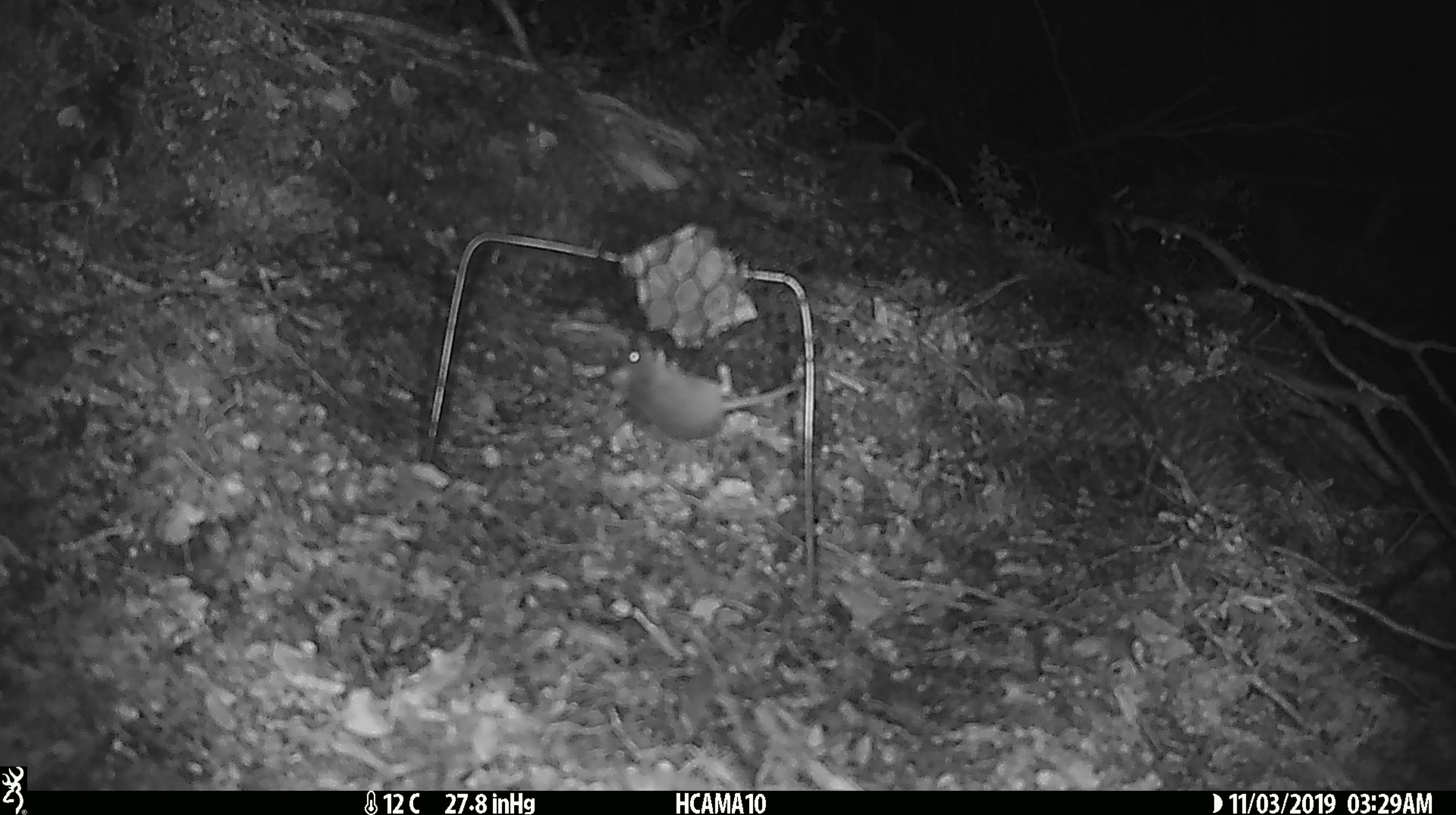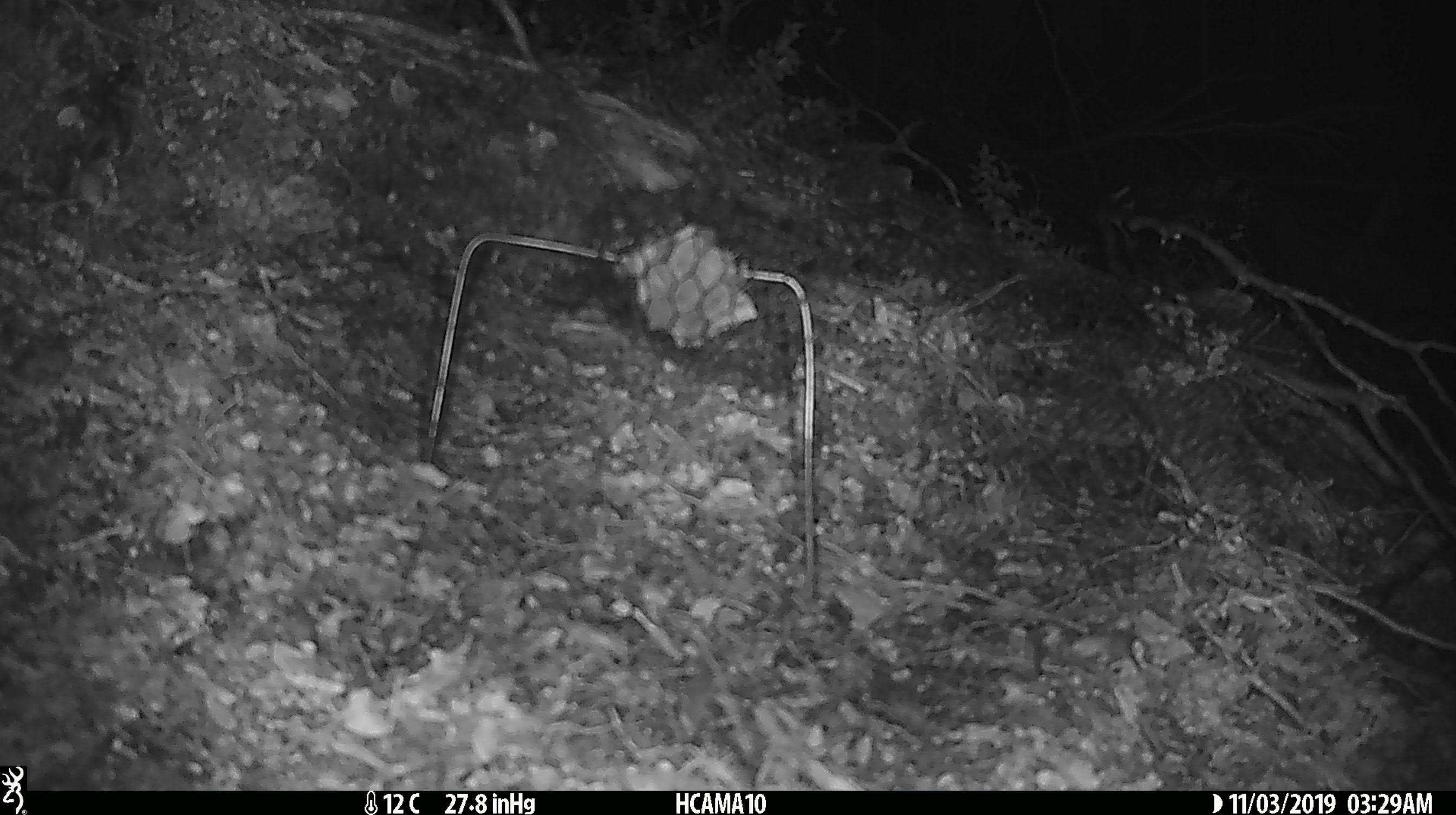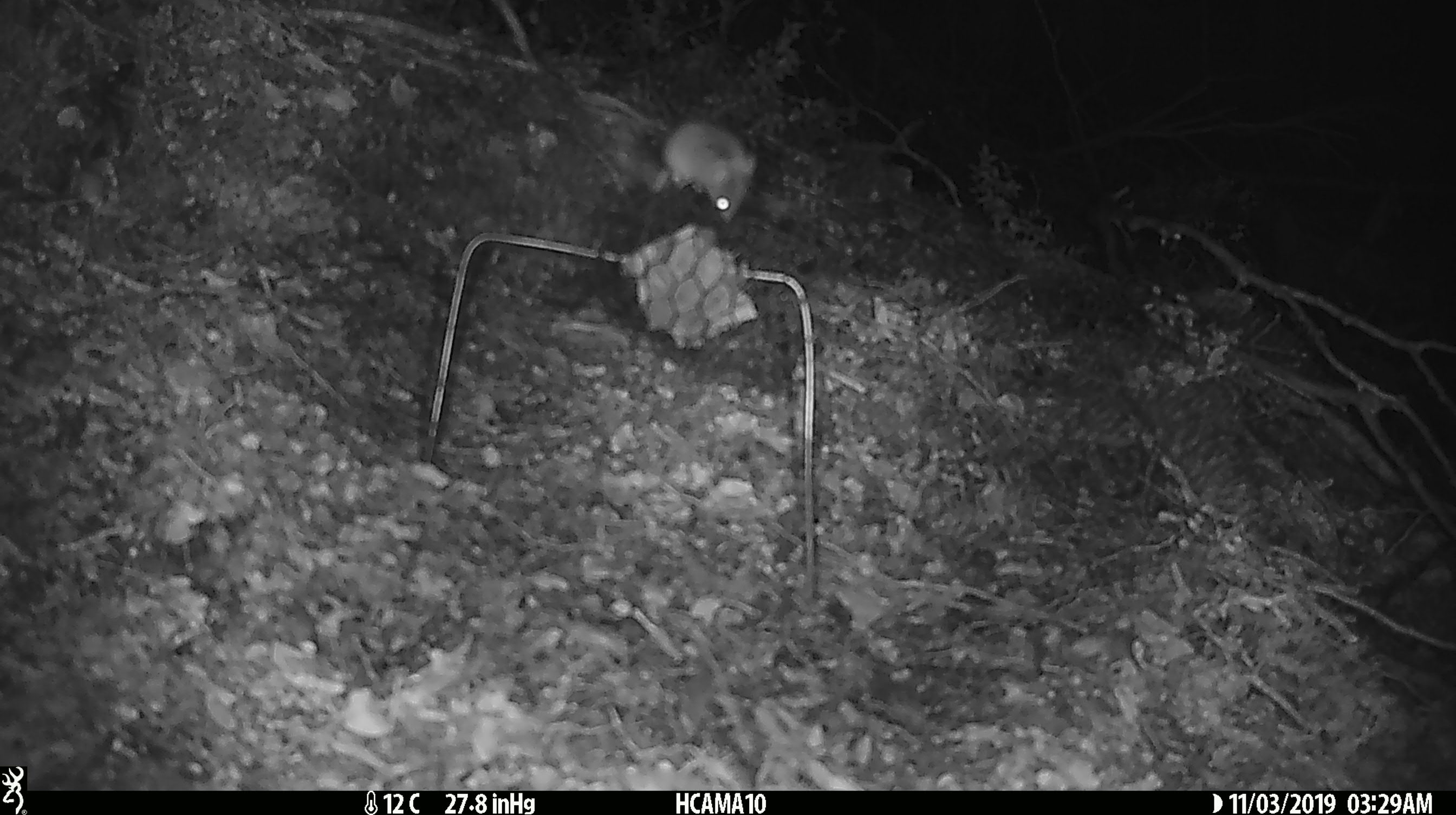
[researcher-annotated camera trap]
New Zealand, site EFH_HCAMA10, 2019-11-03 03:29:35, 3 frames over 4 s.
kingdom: Animalia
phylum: Chordata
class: Mammalia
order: Rodentia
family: Muridae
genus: Mus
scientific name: Mus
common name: mouse